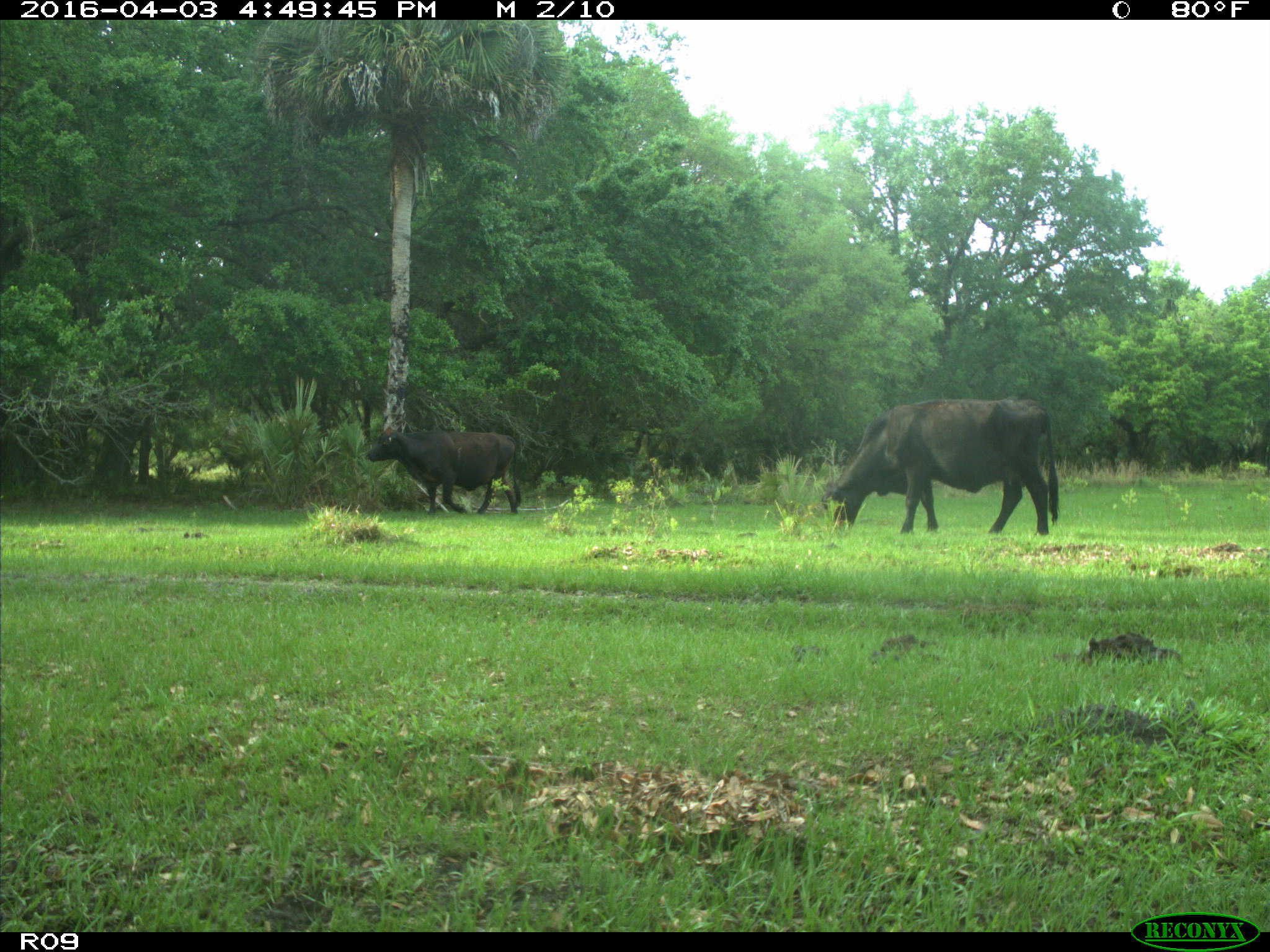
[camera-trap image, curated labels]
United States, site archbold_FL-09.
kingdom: Animalia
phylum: Chordata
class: Mammalia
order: Artiodactyla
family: Bovidae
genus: Bos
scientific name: Bos taurus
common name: domestic cow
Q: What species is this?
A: Bos taurus (domestic cow).